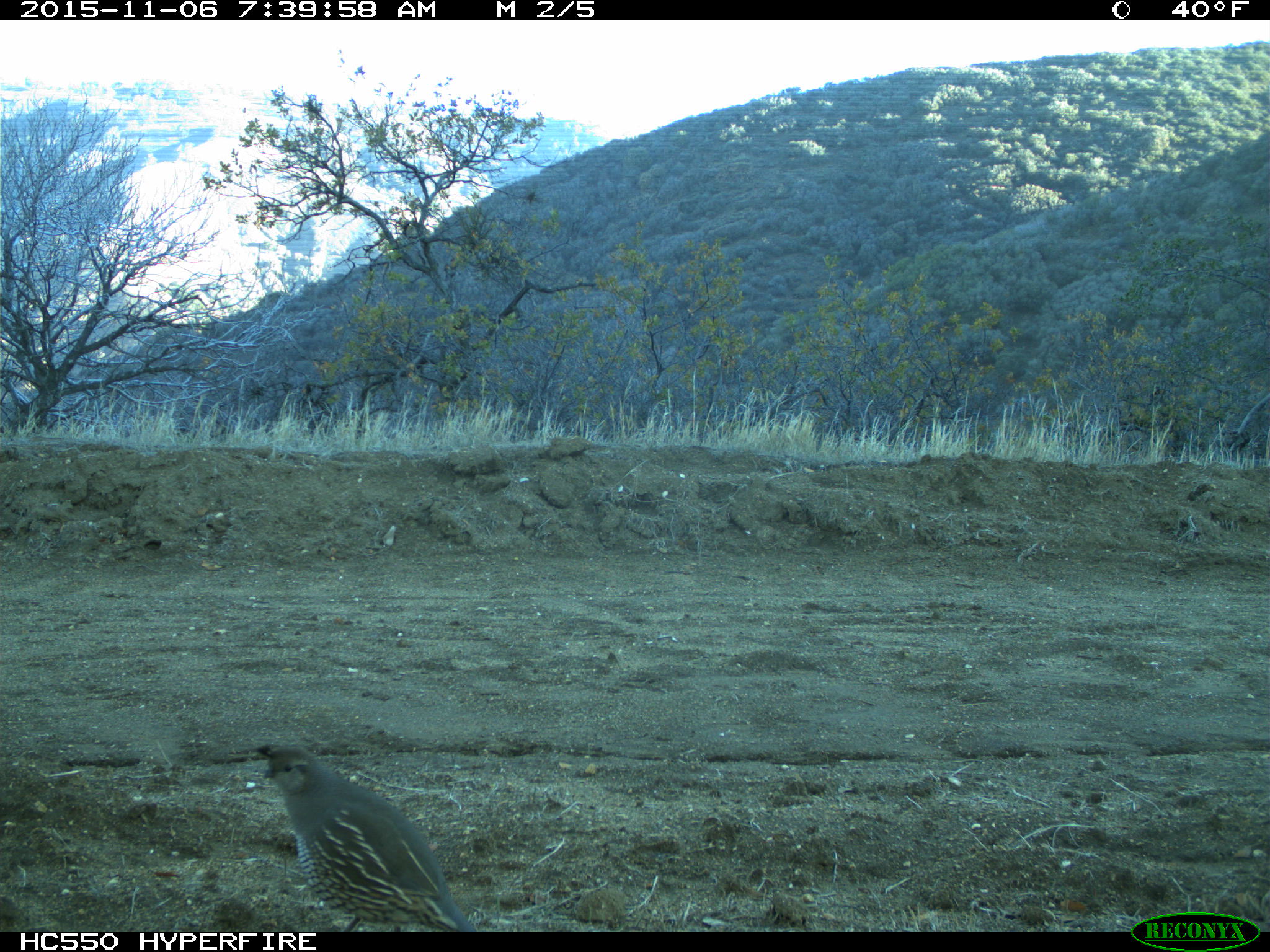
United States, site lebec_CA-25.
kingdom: Animalia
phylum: Chordata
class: Aves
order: Galliformes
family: Odontophoridae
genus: Callipepla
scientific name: Callipepla californica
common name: california quail